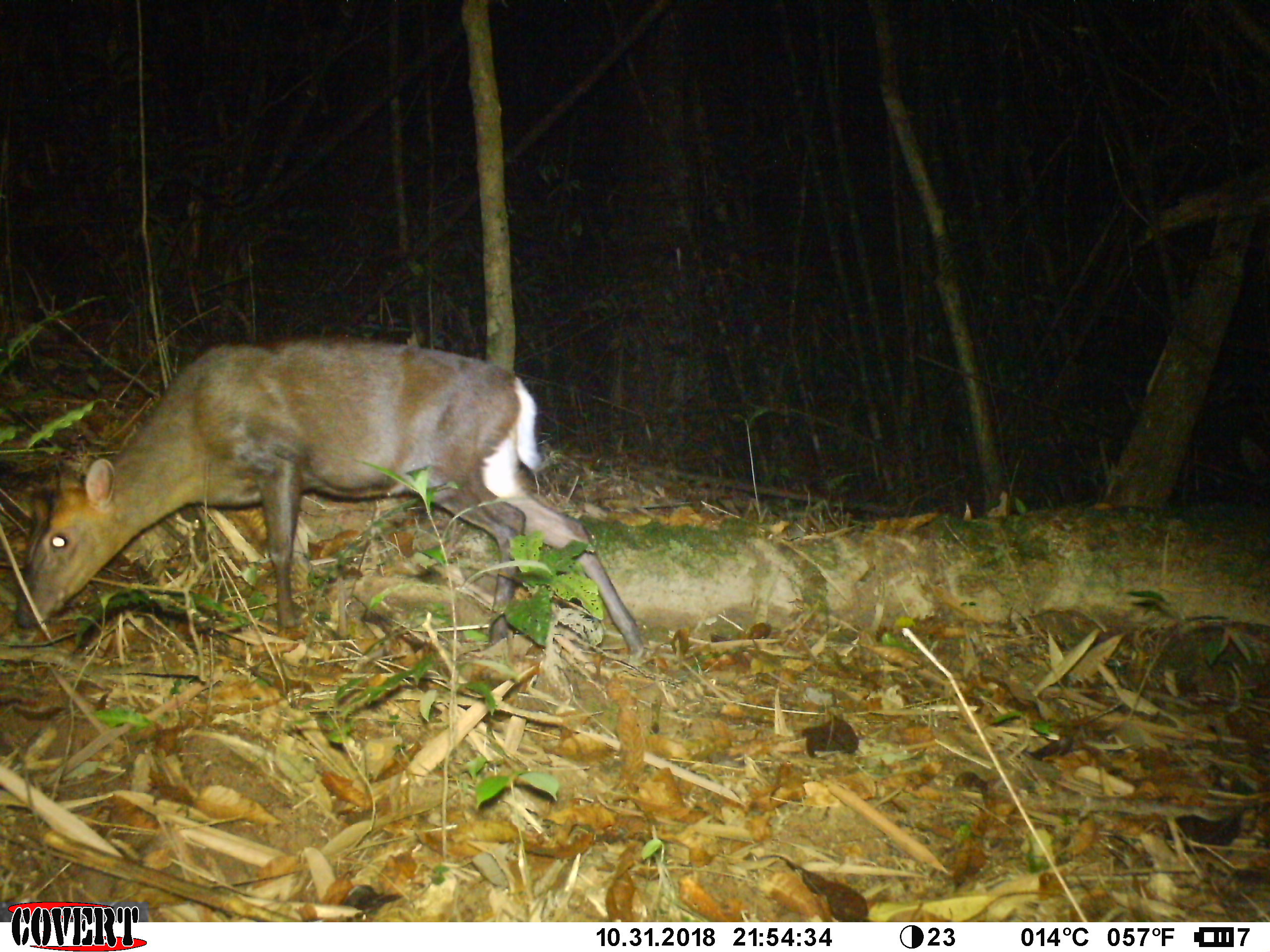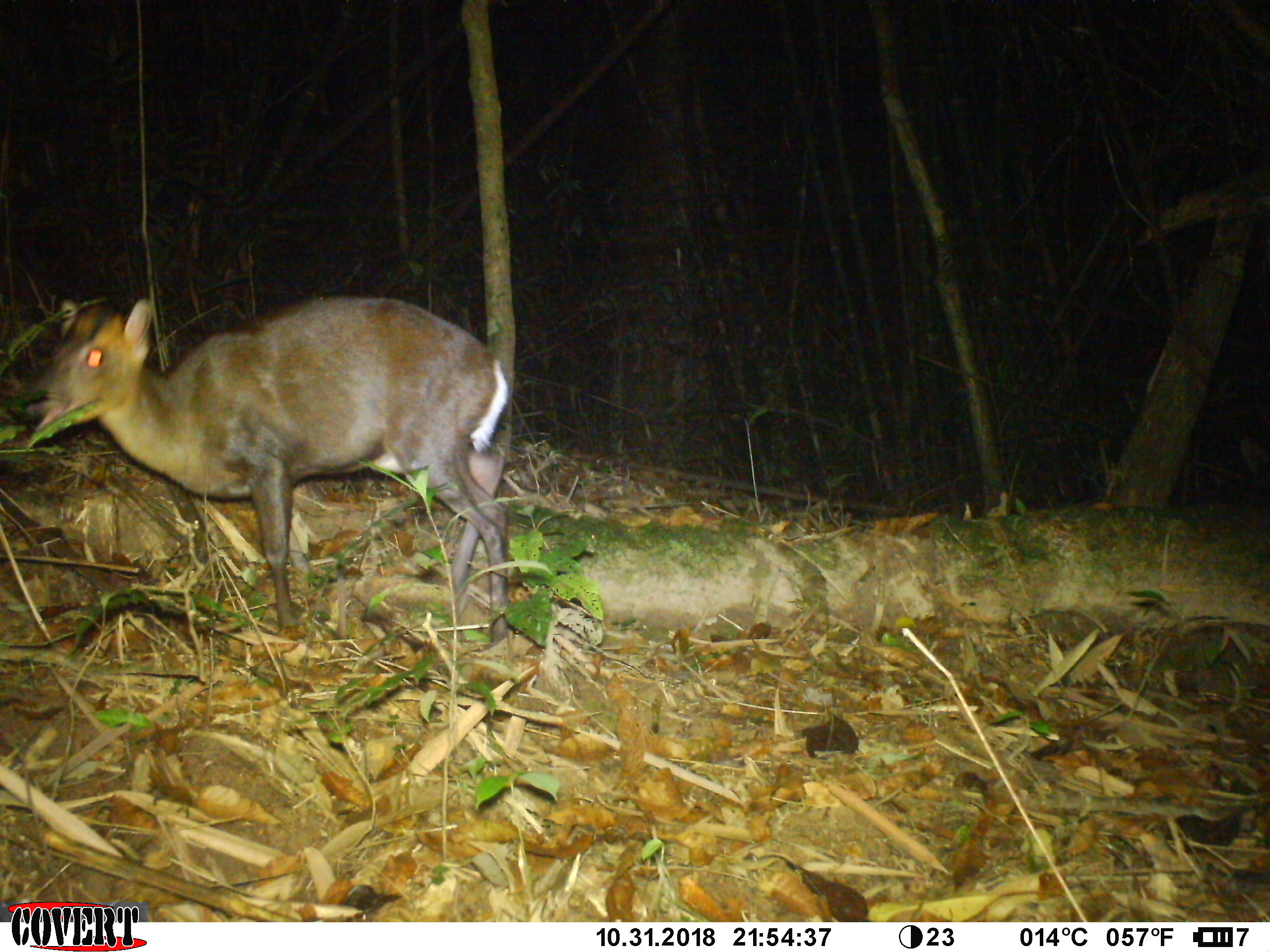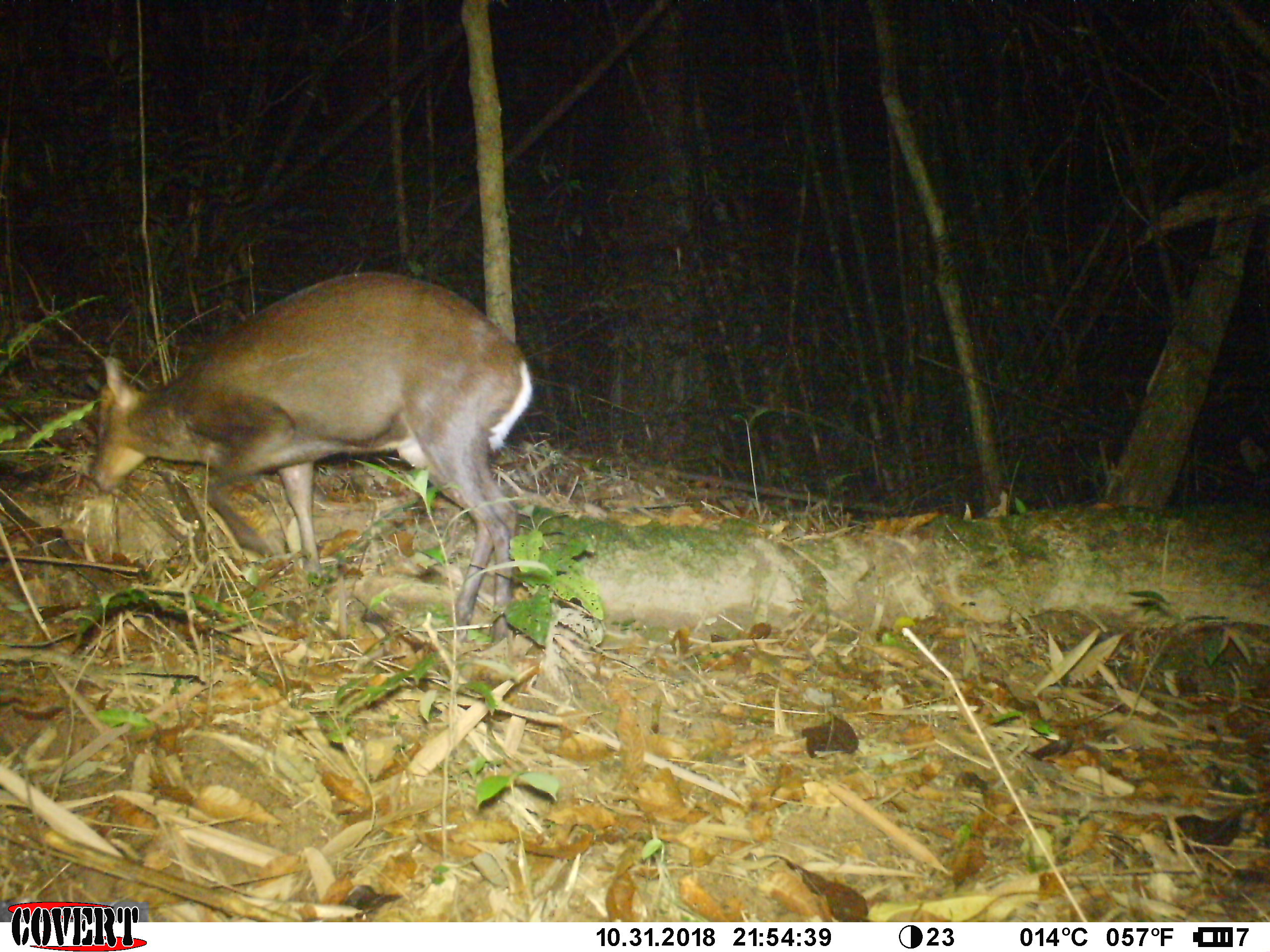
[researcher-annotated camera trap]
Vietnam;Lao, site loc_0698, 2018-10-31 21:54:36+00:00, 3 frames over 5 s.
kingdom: Animalia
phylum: Chordata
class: Mammalia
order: Artiodactyla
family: Cervidae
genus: Muntiacus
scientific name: Muntiacus rooseveltorum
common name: roosevelt's muntjac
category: roosevelts muntjac group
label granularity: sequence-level